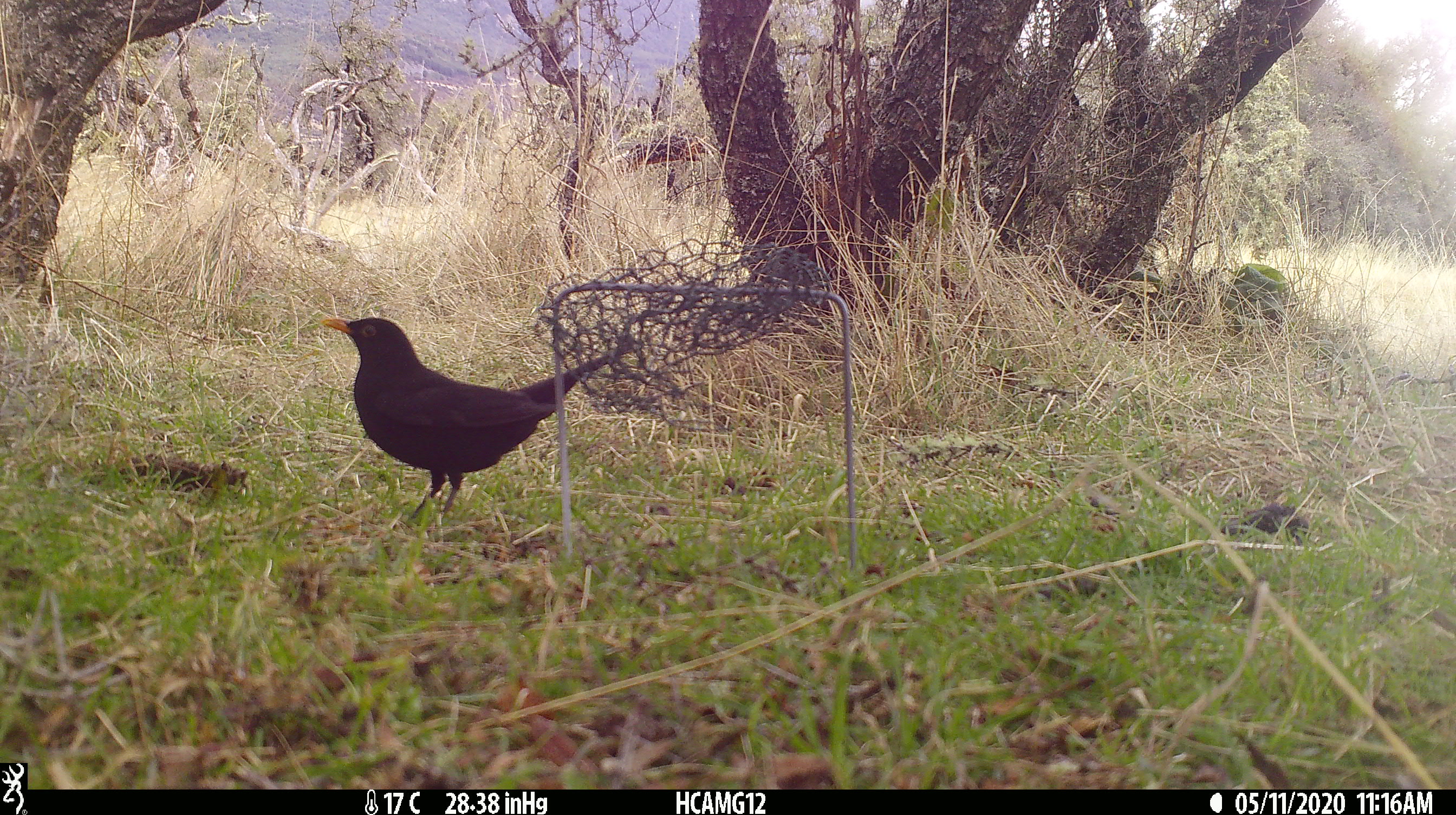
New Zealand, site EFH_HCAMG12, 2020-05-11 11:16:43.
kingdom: Animalia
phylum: Chordata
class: Aves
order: Passeriformes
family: Turdidae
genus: Turdus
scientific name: Turdus merula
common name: eurasian blackbird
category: blackbird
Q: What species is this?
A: Blackbird (eurasian blackbird) (Turdus merula).